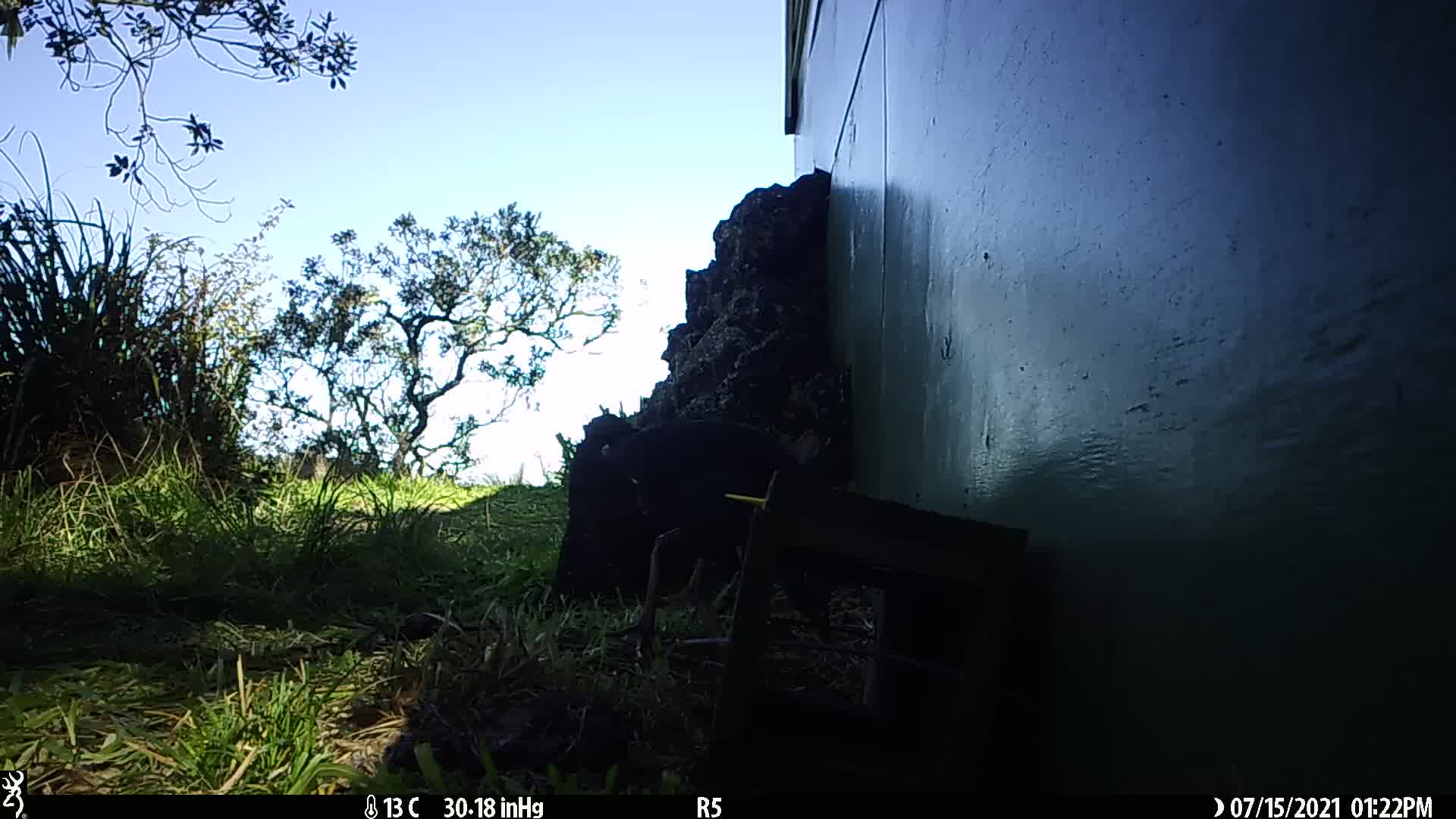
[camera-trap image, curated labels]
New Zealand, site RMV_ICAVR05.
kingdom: Animalia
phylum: Chordata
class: Aves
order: Gruiformes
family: Rallidae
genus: Porphyrio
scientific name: Porphyrio melanotus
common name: australasian swamphen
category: pukeko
Pukeko (australasian swamphen) (Porphyrio melanotus).